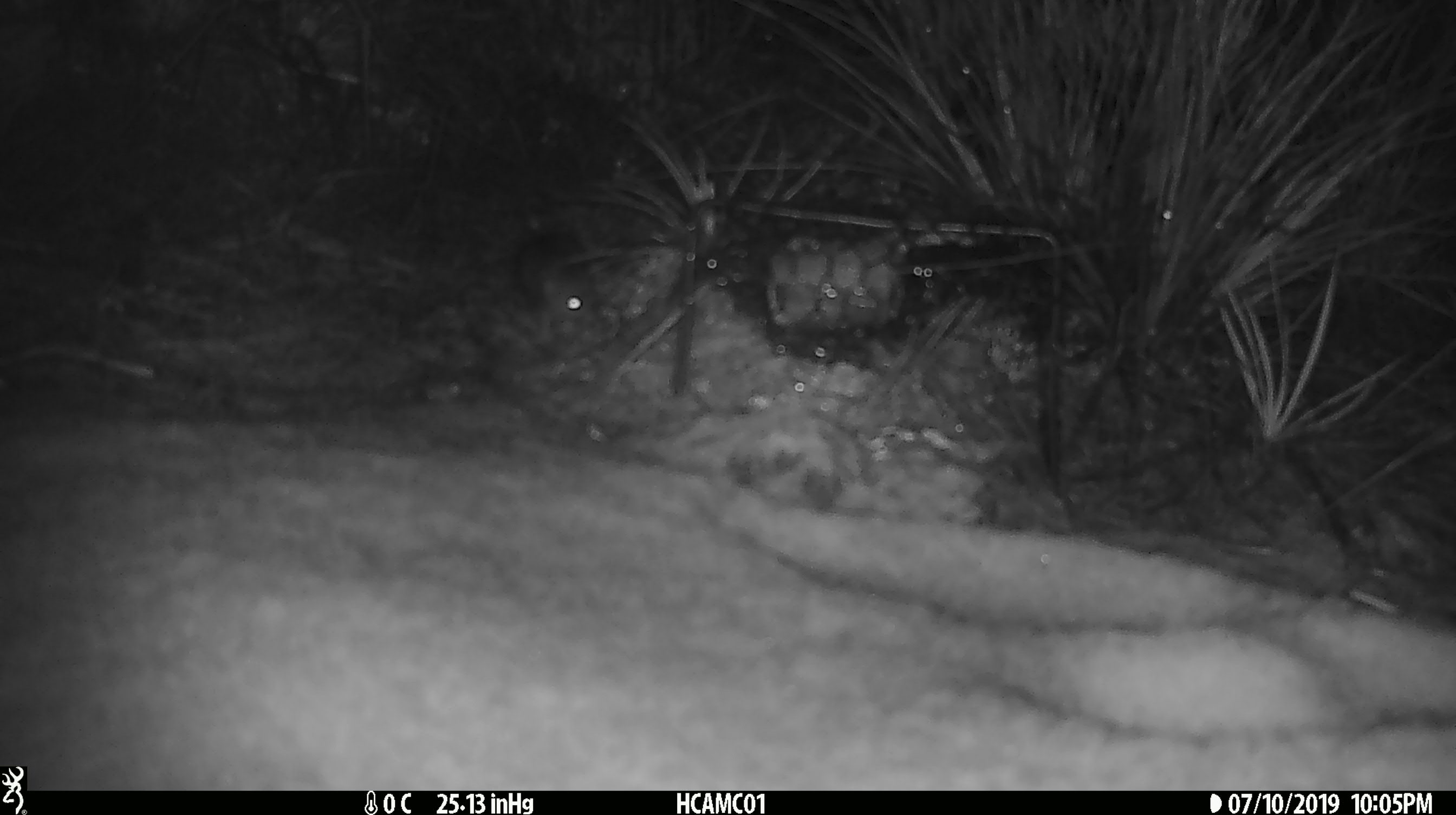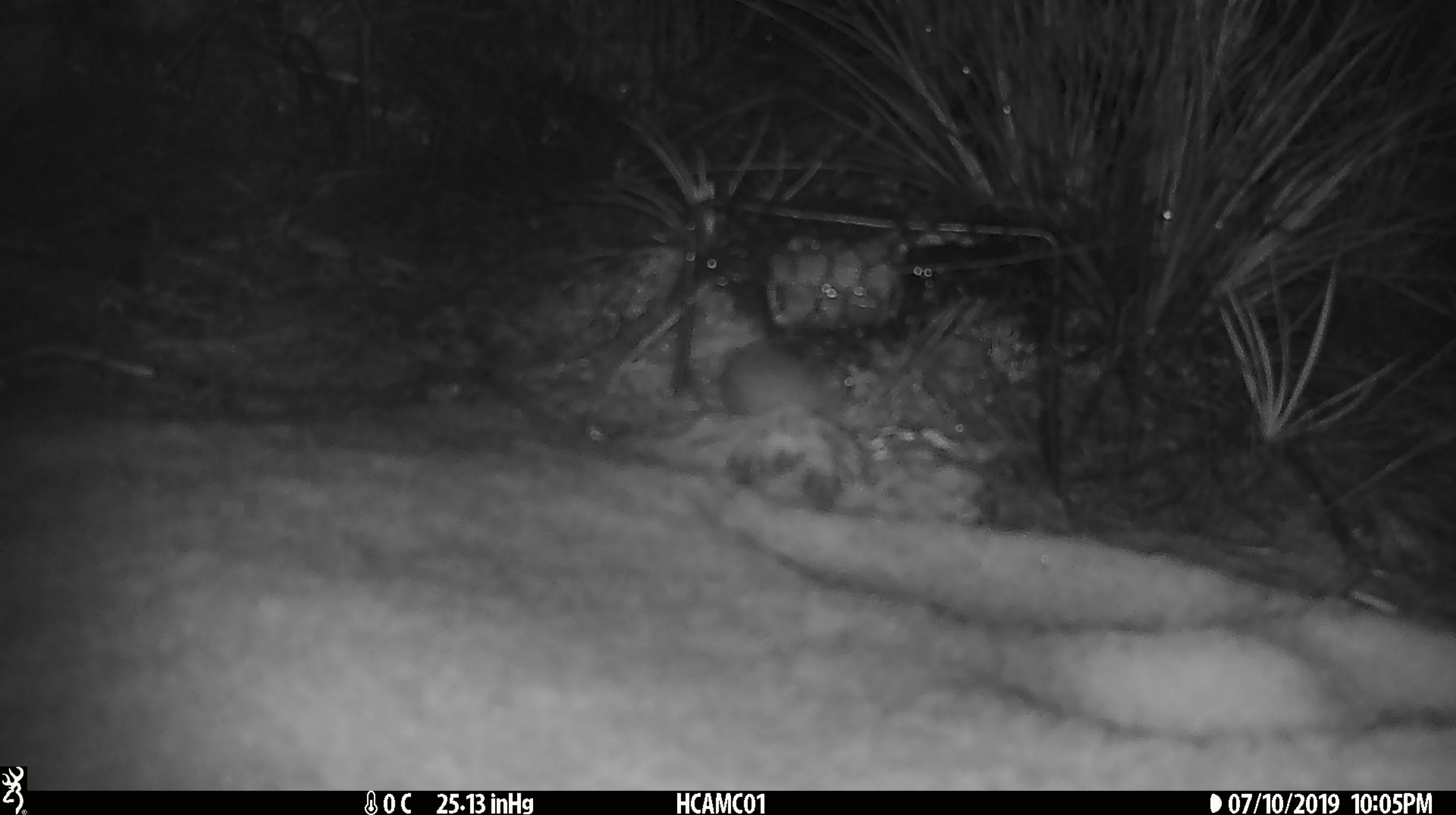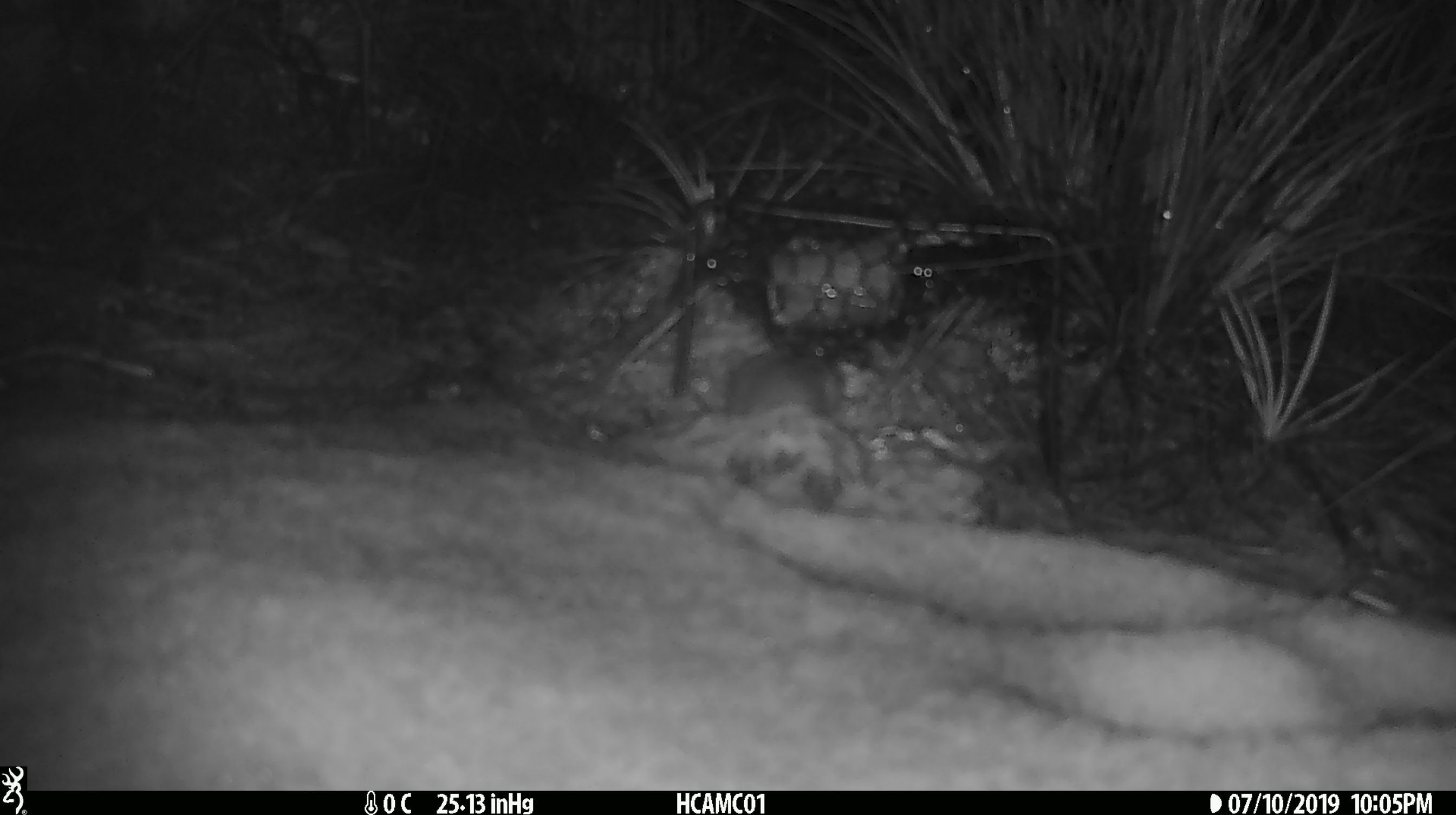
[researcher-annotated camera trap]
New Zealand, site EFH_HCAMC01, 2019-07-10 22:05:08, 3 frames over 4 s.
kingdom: Animalia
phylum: Chordata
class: Mammalia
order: Rodentia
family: Muridae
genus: Mus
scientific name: Mus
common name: mouse